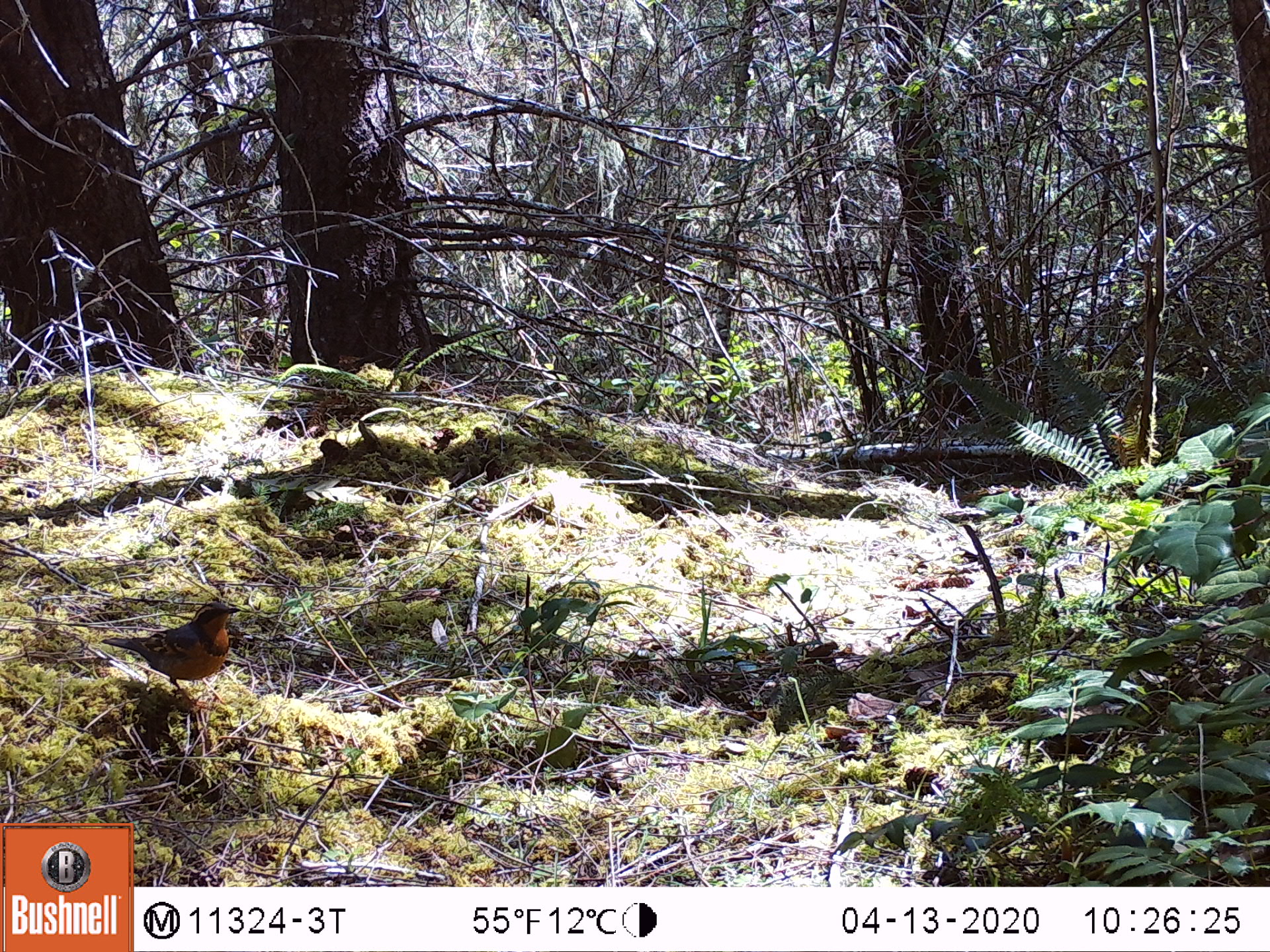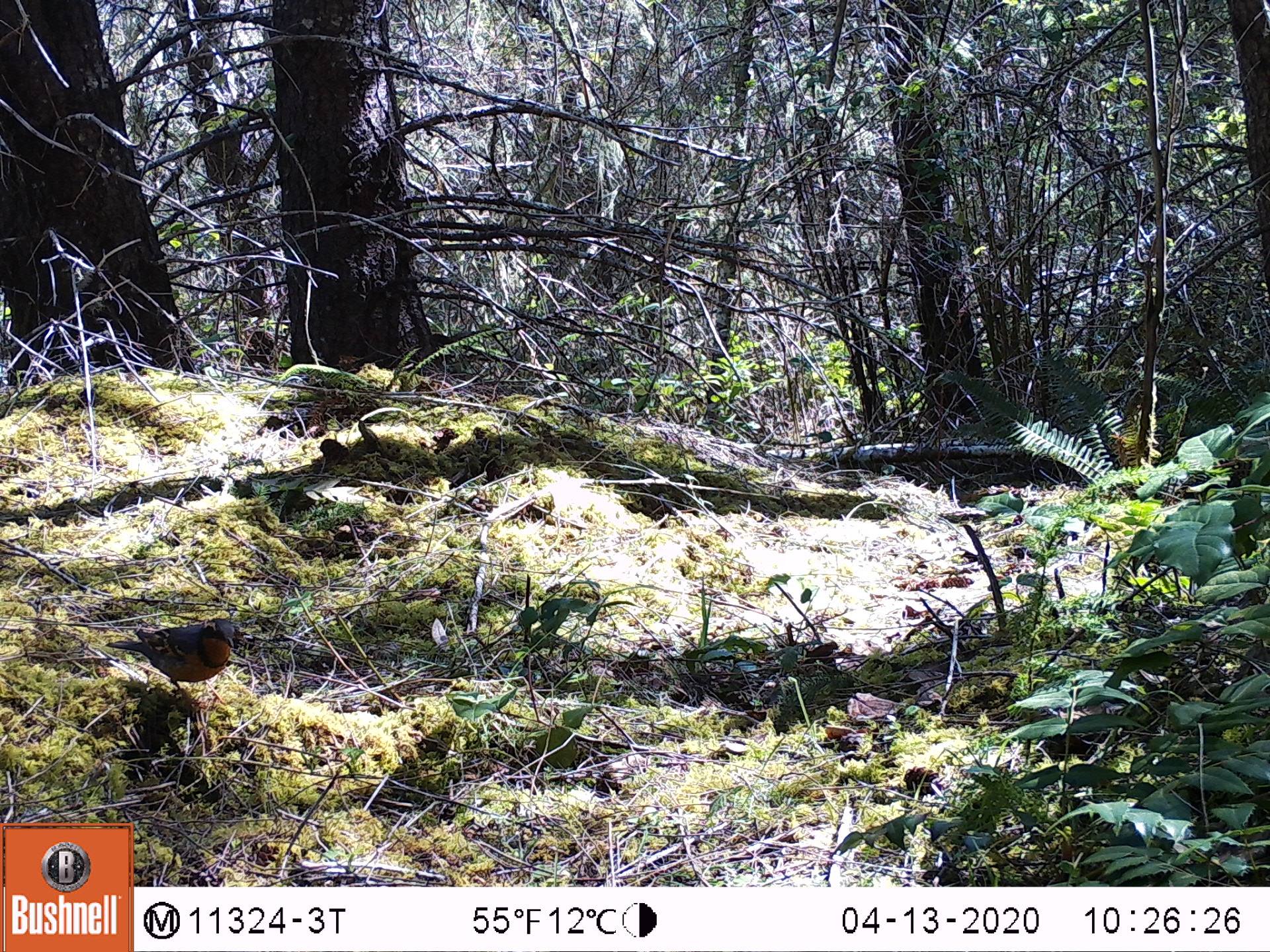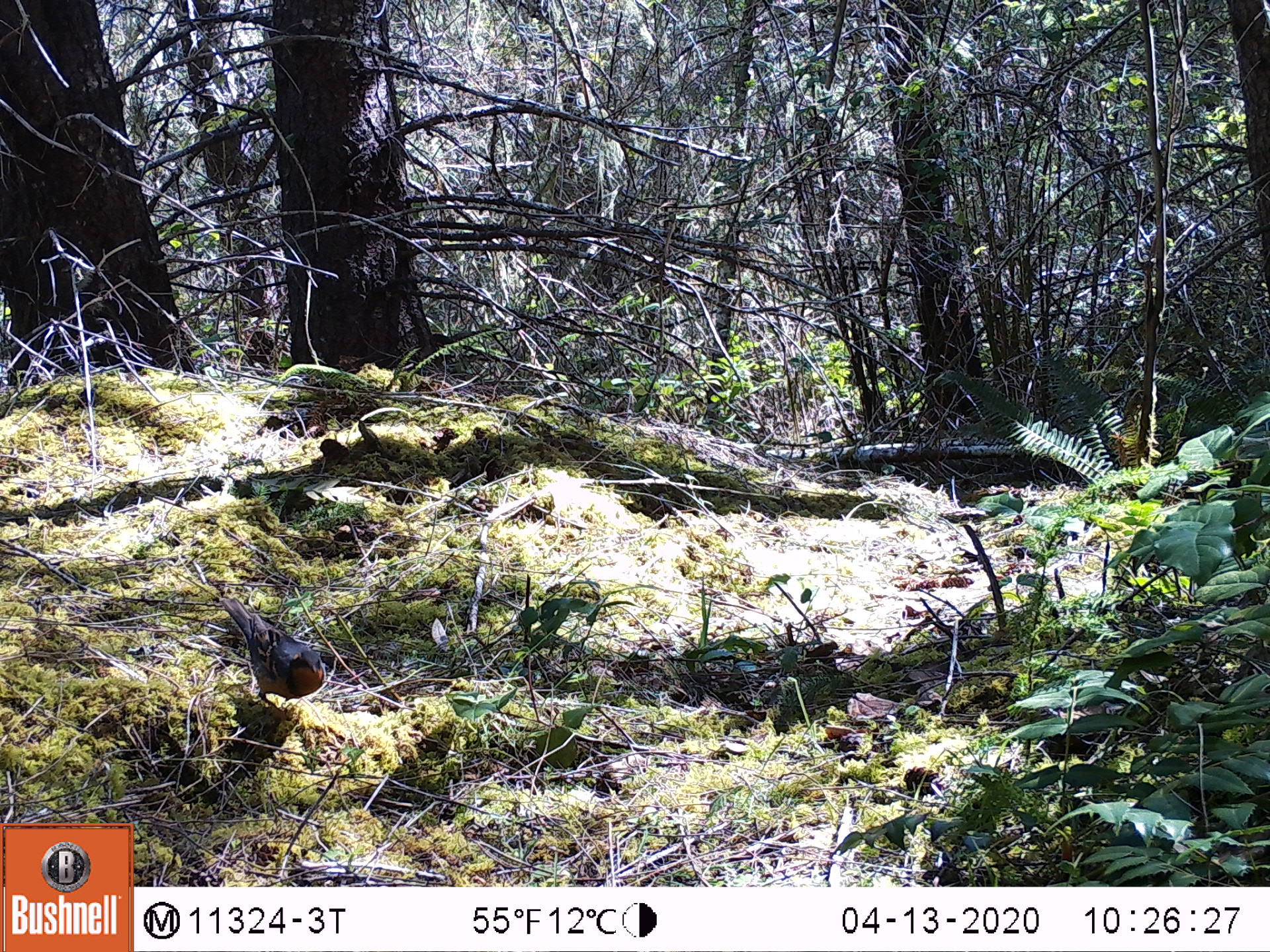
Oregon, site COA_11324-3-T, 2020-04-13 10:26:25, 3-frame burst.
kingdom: Animalia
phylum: Chordata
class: Aves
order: Passeriformes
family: Turdidae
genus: Ixoreus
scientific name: Ixoreus naevius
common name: varied thrush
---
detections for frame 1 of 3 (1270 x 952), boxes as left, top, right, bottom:
varied thrush: 102, 600, 242, 695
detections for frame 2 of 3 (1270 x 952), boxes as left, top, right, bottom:
varied thrush: 104, 611, 244, 701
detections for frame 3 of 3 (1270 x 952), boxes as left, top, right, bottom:
varied thrush: 219, 596, 331, 717